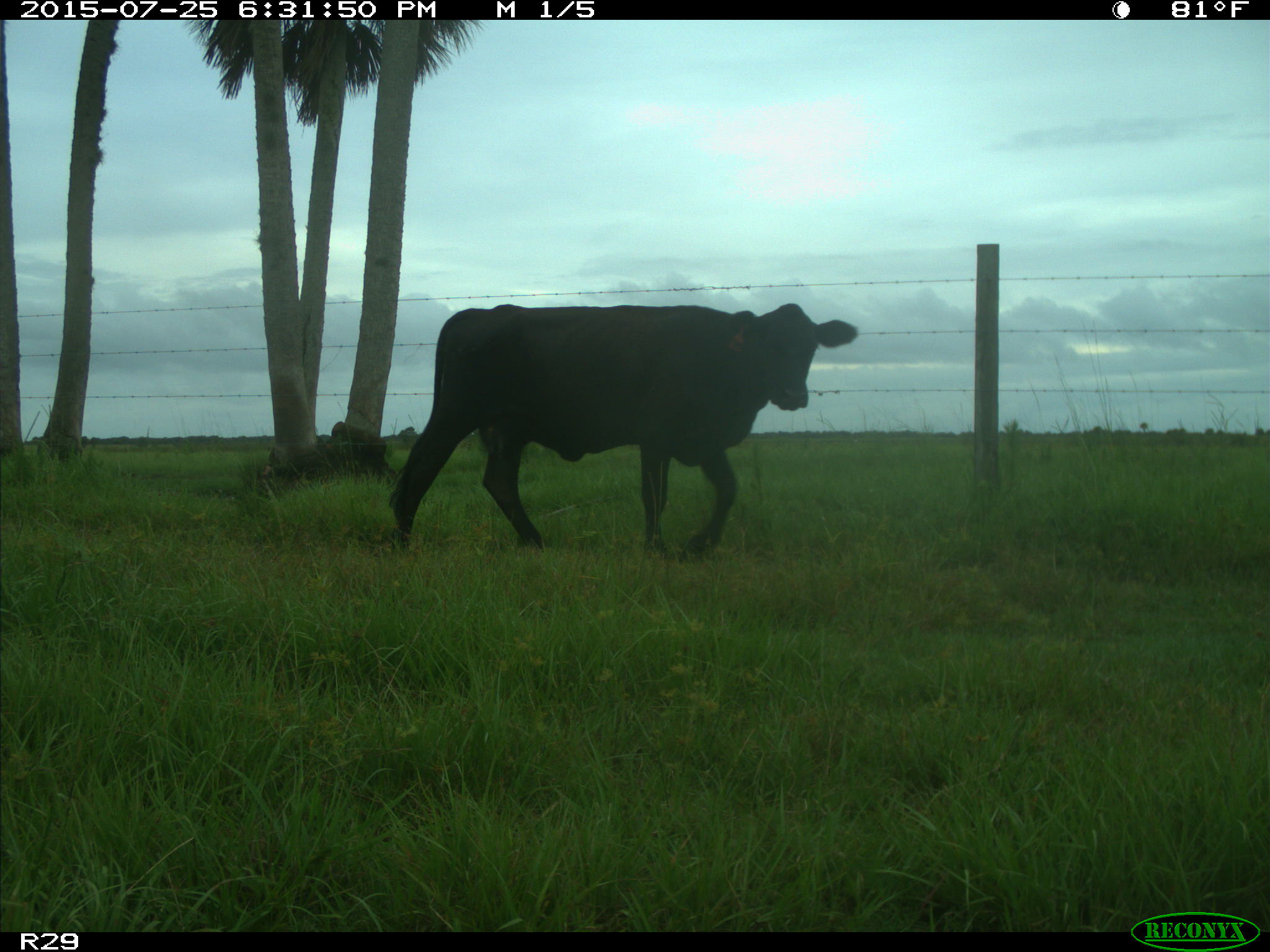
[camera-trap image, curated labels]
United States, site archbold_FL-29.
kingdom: Animalia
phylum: Chordata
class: Mammalia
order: Artiodactyla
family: Bovidae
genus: Bos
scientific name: Bos taurus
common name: domestic cow